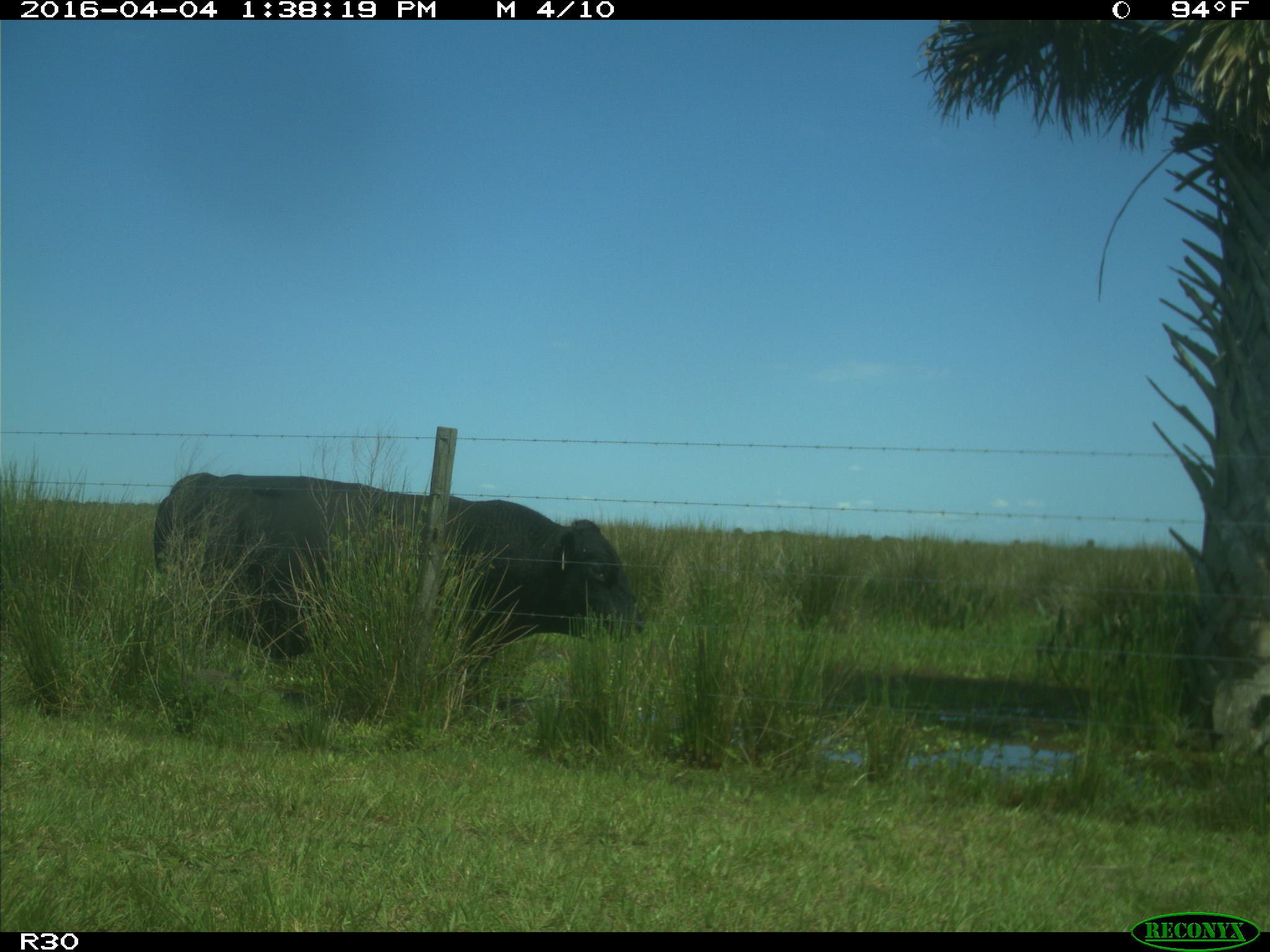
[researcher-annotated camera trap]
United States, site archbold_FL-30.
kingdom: Animalia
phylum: Chordata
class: Mammalia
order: Artiodactyla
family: Bovidae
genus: Bos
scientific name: Bos taurus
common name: domestic cow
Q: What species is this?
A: Bos taurus (domestic cow).